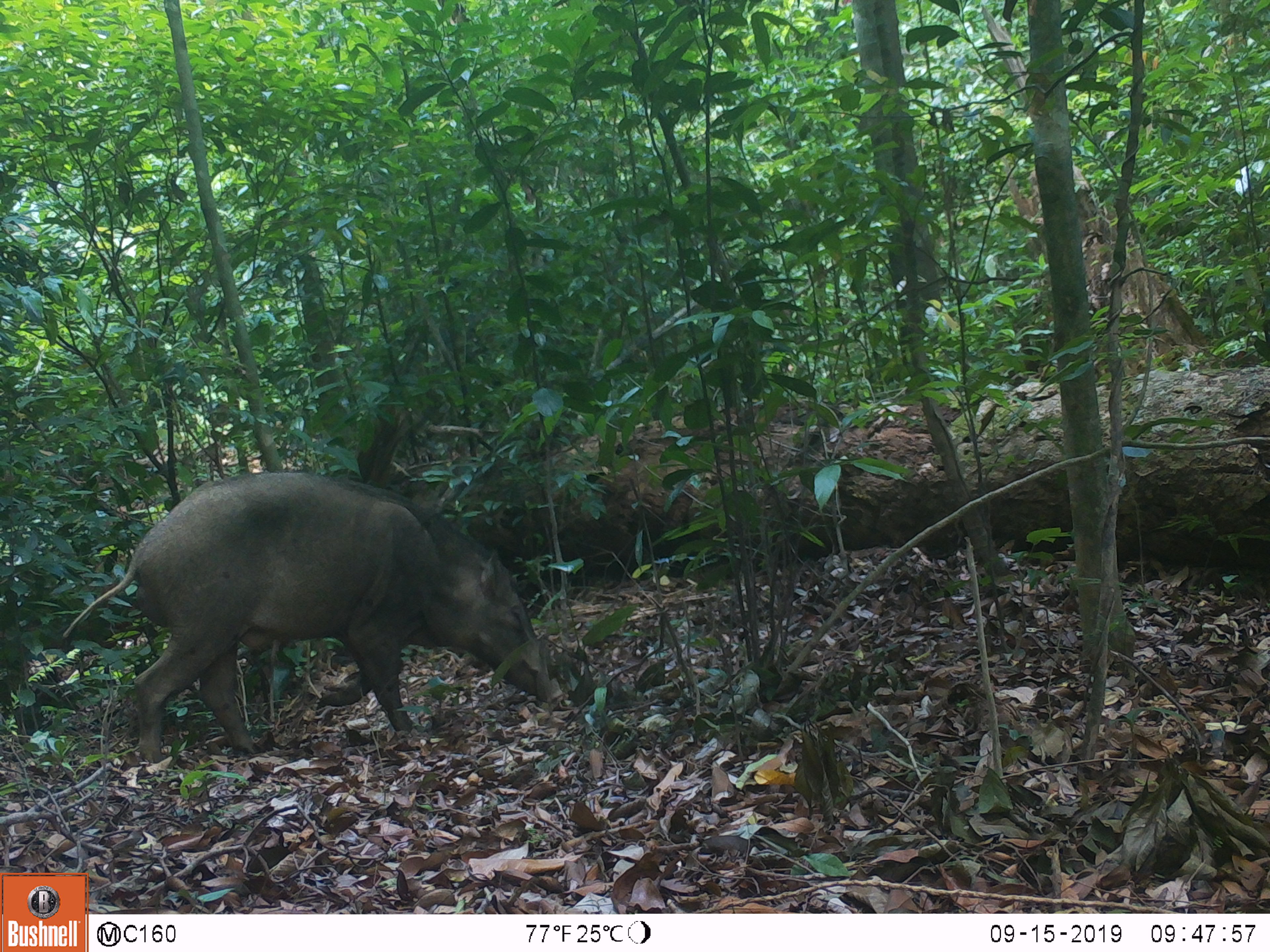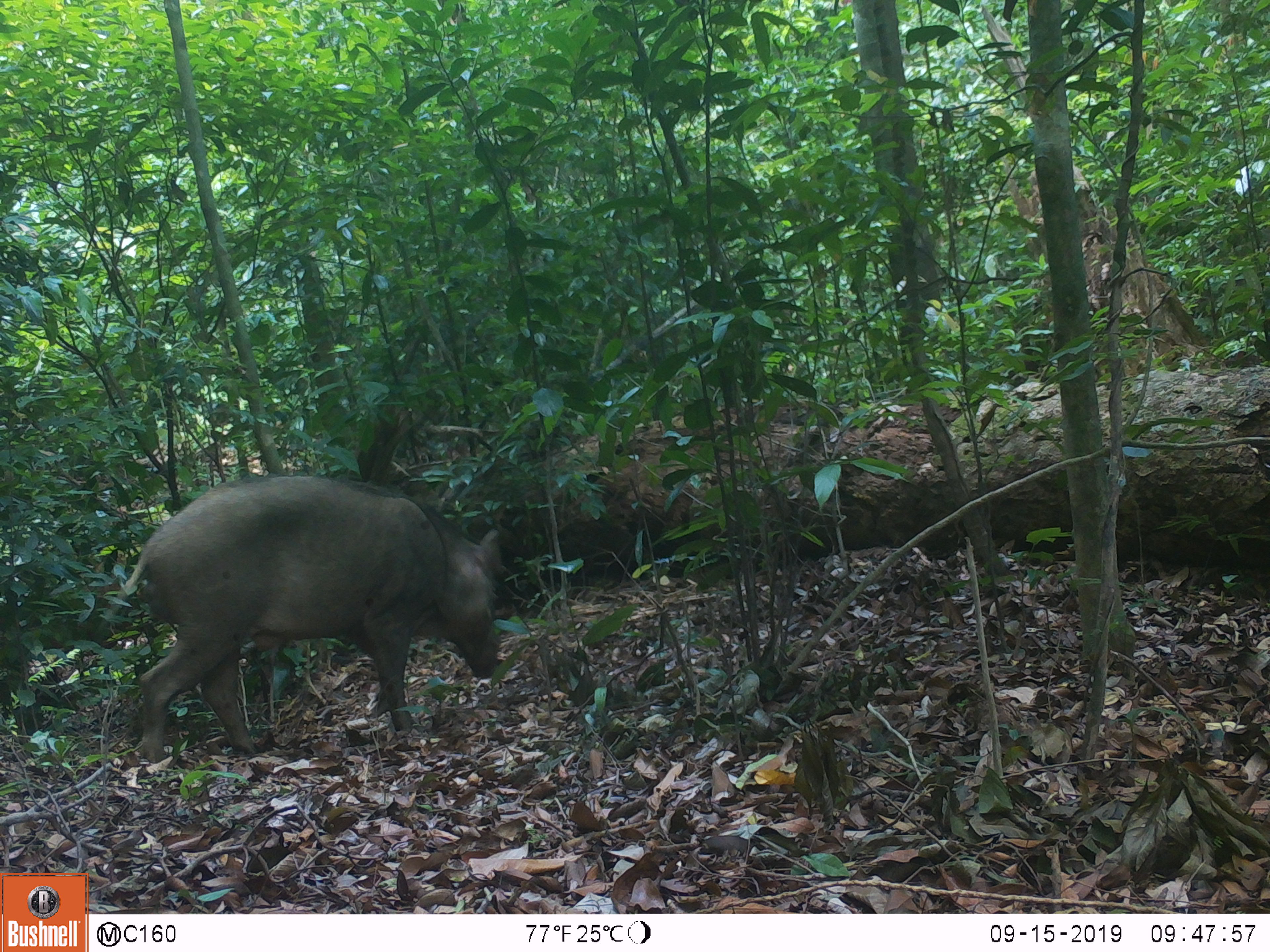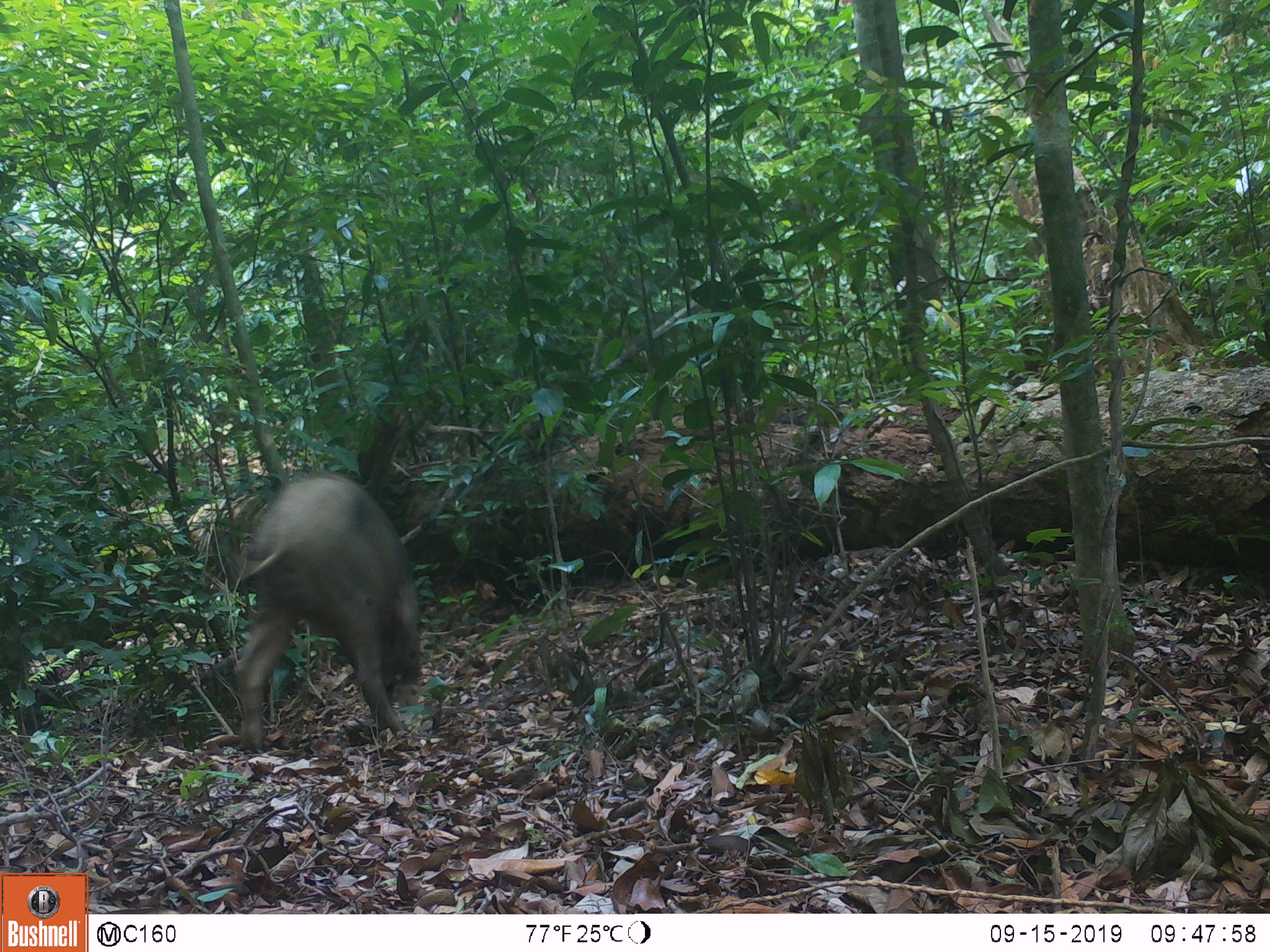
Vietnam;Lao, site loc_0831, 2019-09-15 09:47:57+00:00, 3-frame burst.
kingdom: Animalia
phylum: Chordata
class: Mammalia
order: Artiodactyla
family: Suidae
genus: Sus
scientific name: Sus scrofa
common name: eurasian wild pig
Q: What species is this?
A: Eurasian wild pig (Sus scrofa).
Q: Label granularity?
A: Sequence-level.